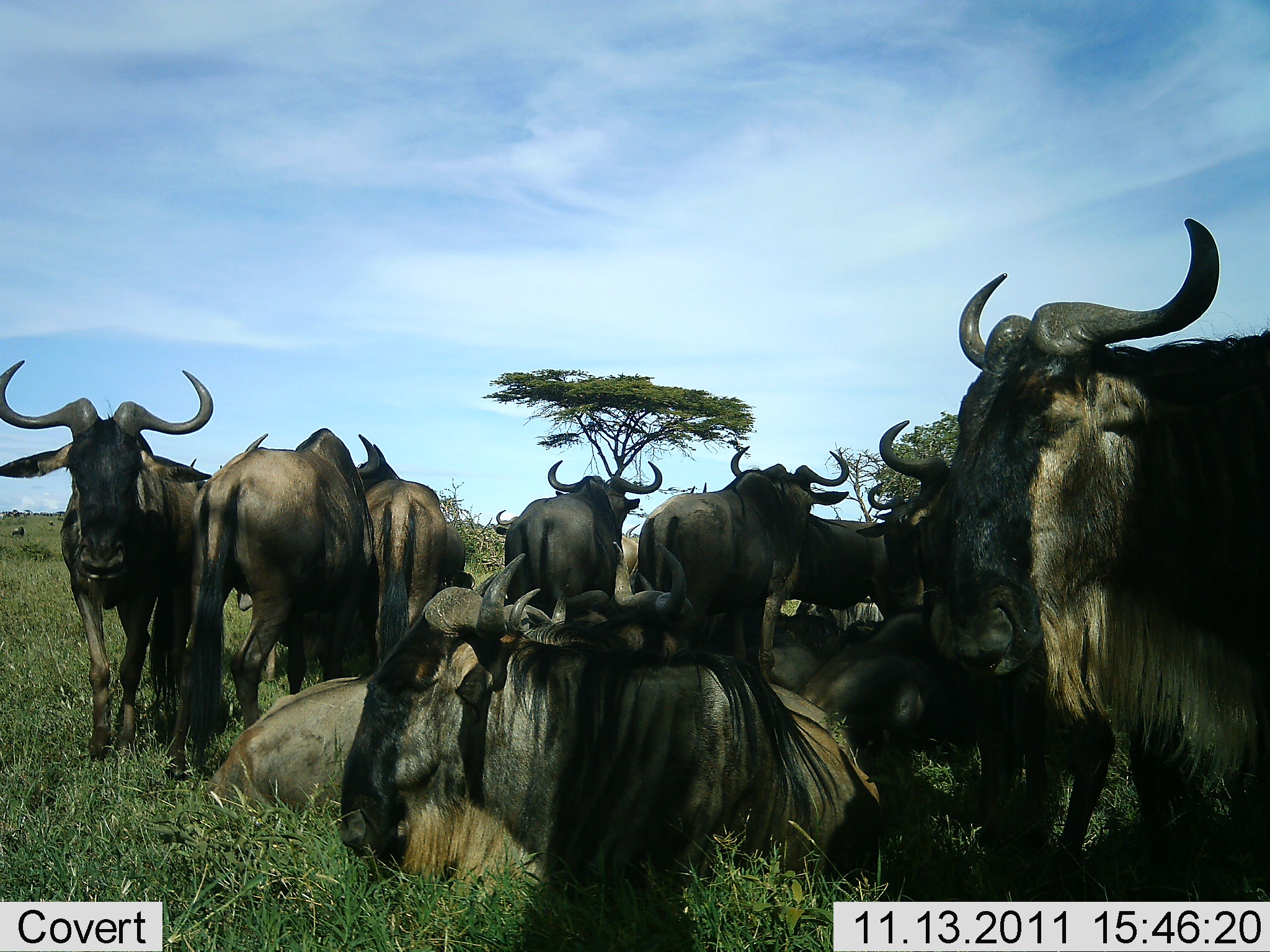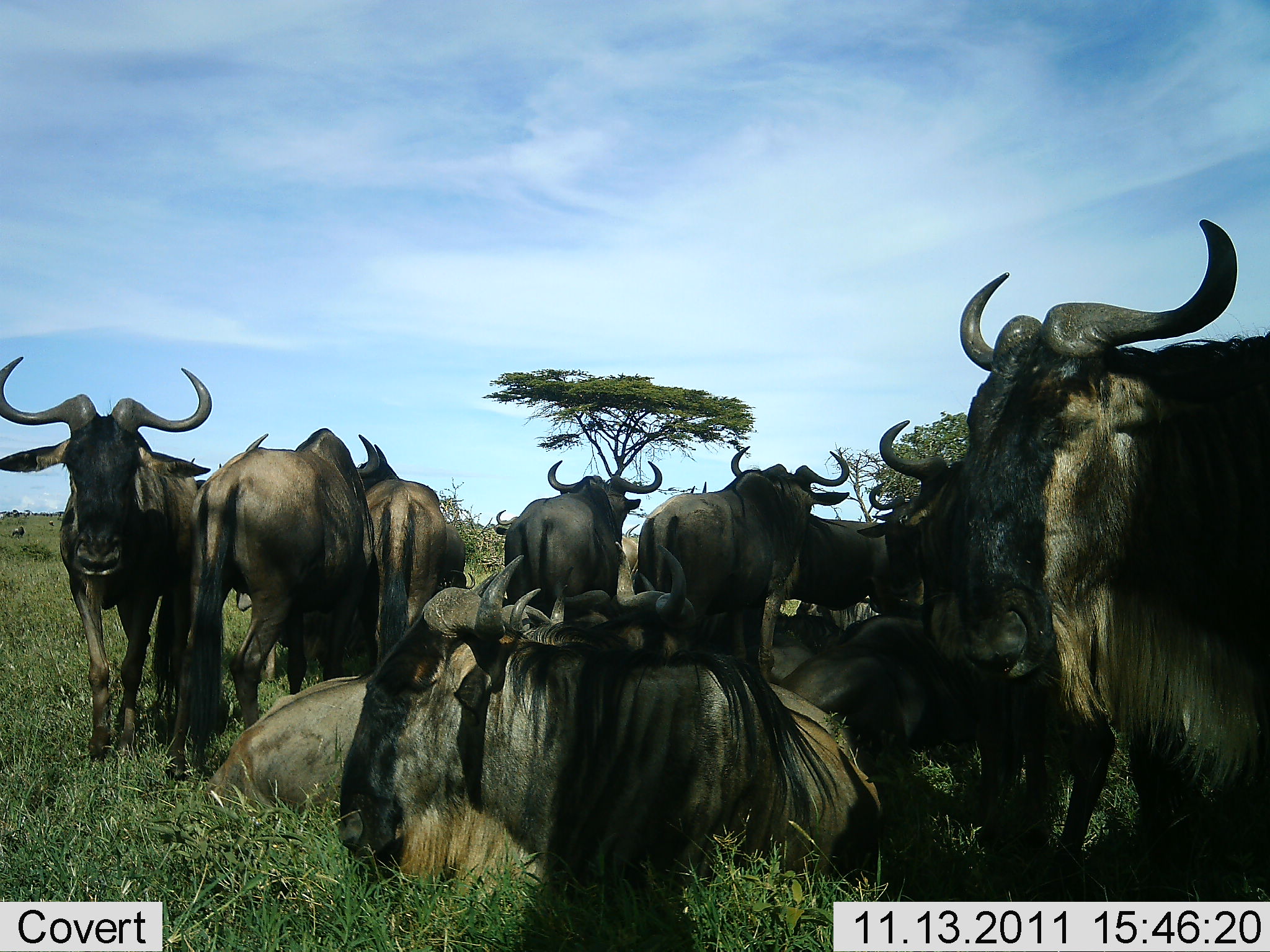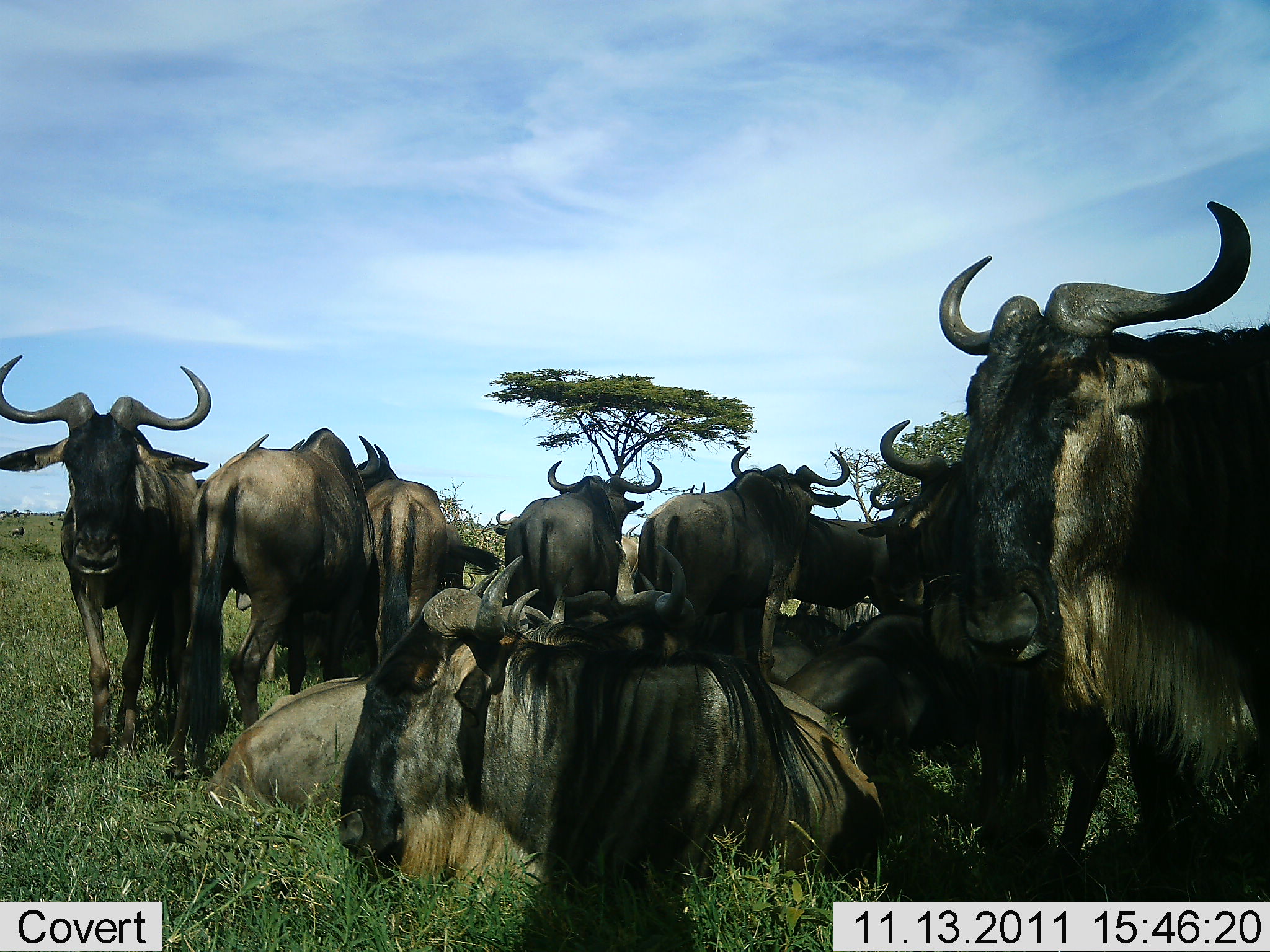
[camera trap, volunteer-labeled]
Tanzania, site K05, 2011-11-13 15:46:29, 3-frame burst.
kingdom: Animalia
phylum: Chordata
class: Mammalia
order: Artiodactyla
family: Bovidae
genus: Connochaetes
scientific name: Connochaetes taurinus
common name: blue wildebeest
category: wildebeest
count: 11-50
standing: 54%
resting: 85%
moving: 0%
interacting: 8%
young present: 0%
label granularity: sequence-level